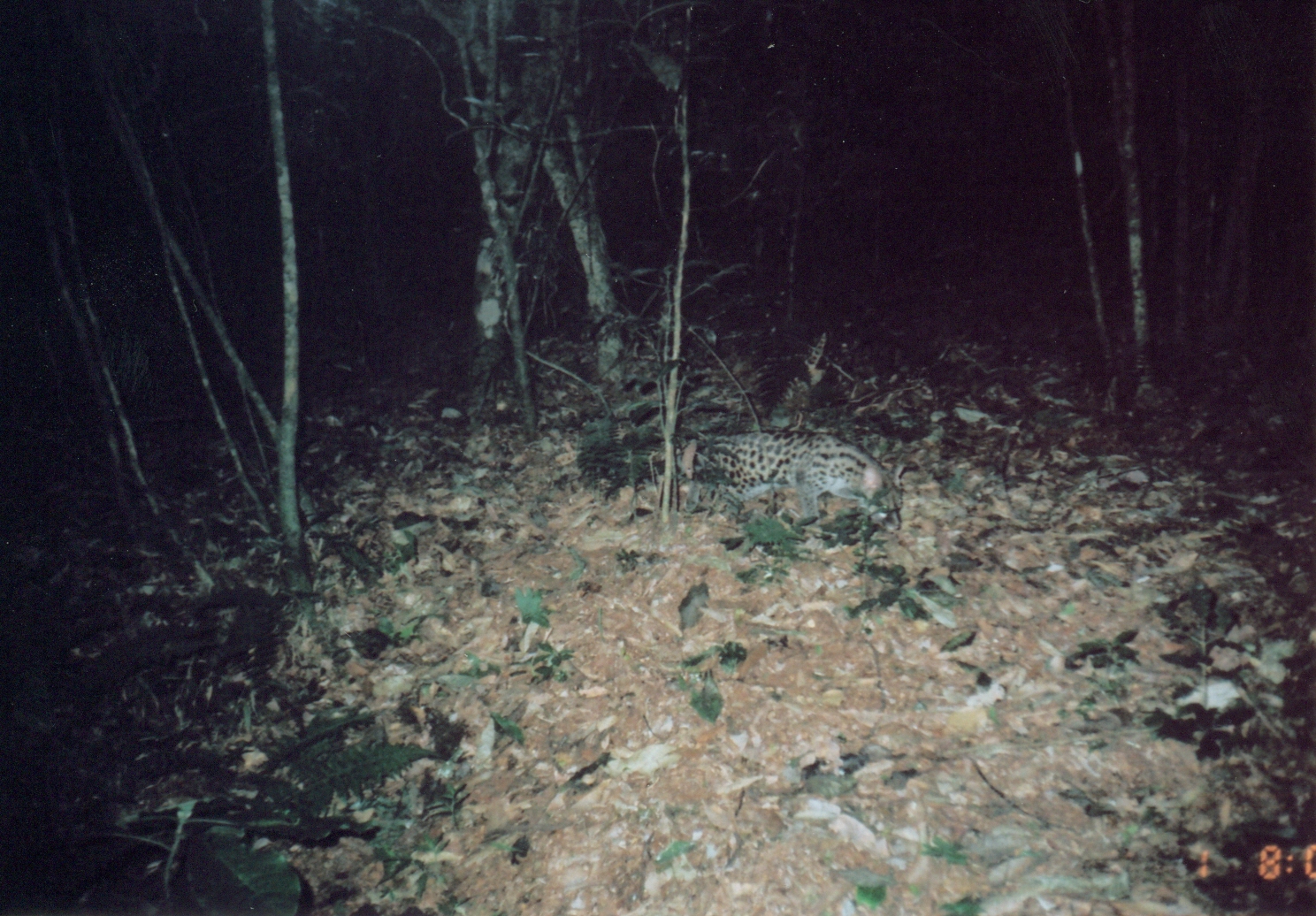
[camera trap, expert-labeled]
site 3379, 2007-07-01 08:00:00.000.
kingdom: Animalia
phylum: Chordata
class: Mammalia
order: Carnivora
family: Viverridae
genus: Genetta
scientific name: Genetta servalina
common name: servaline genet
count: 1